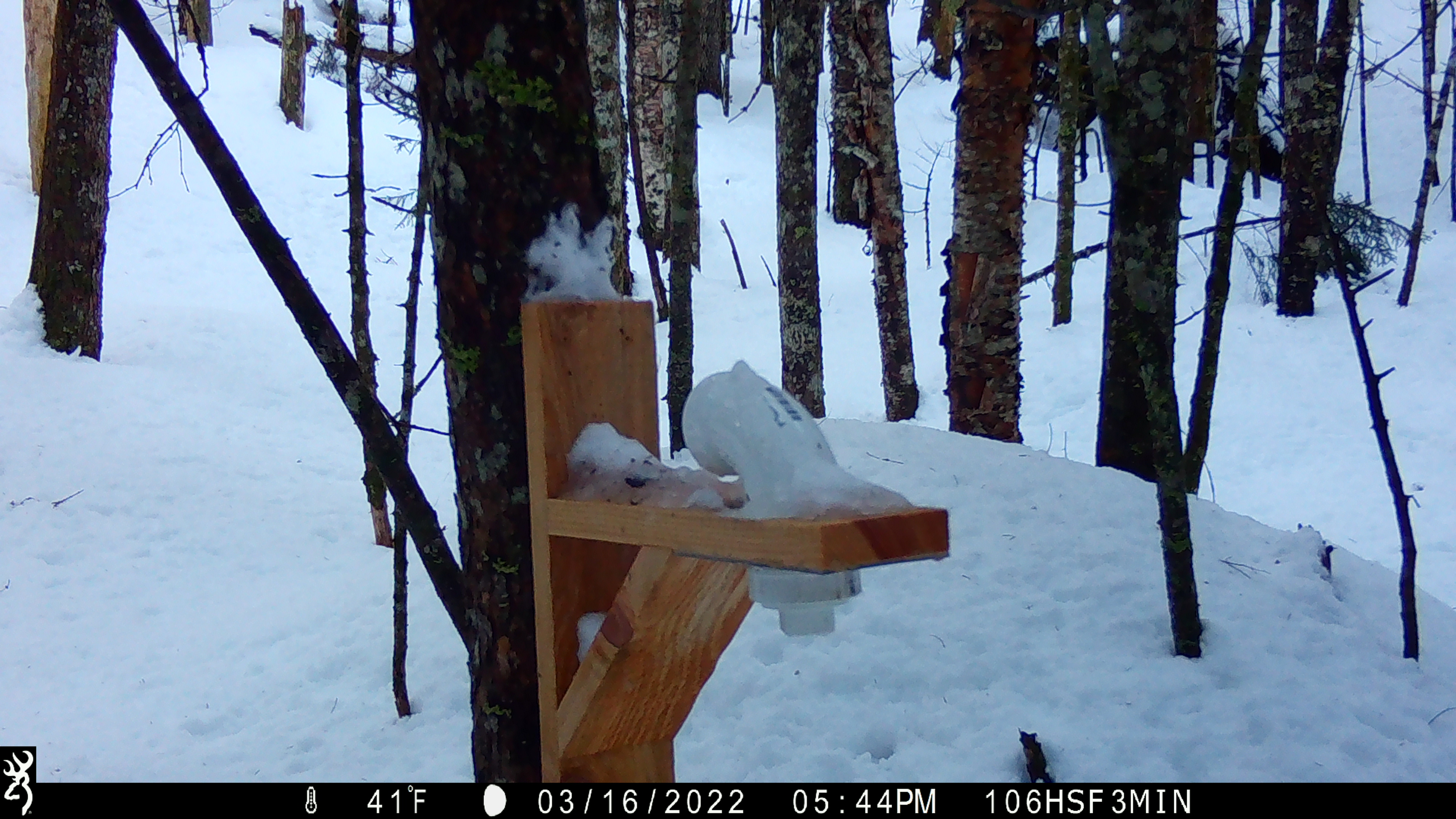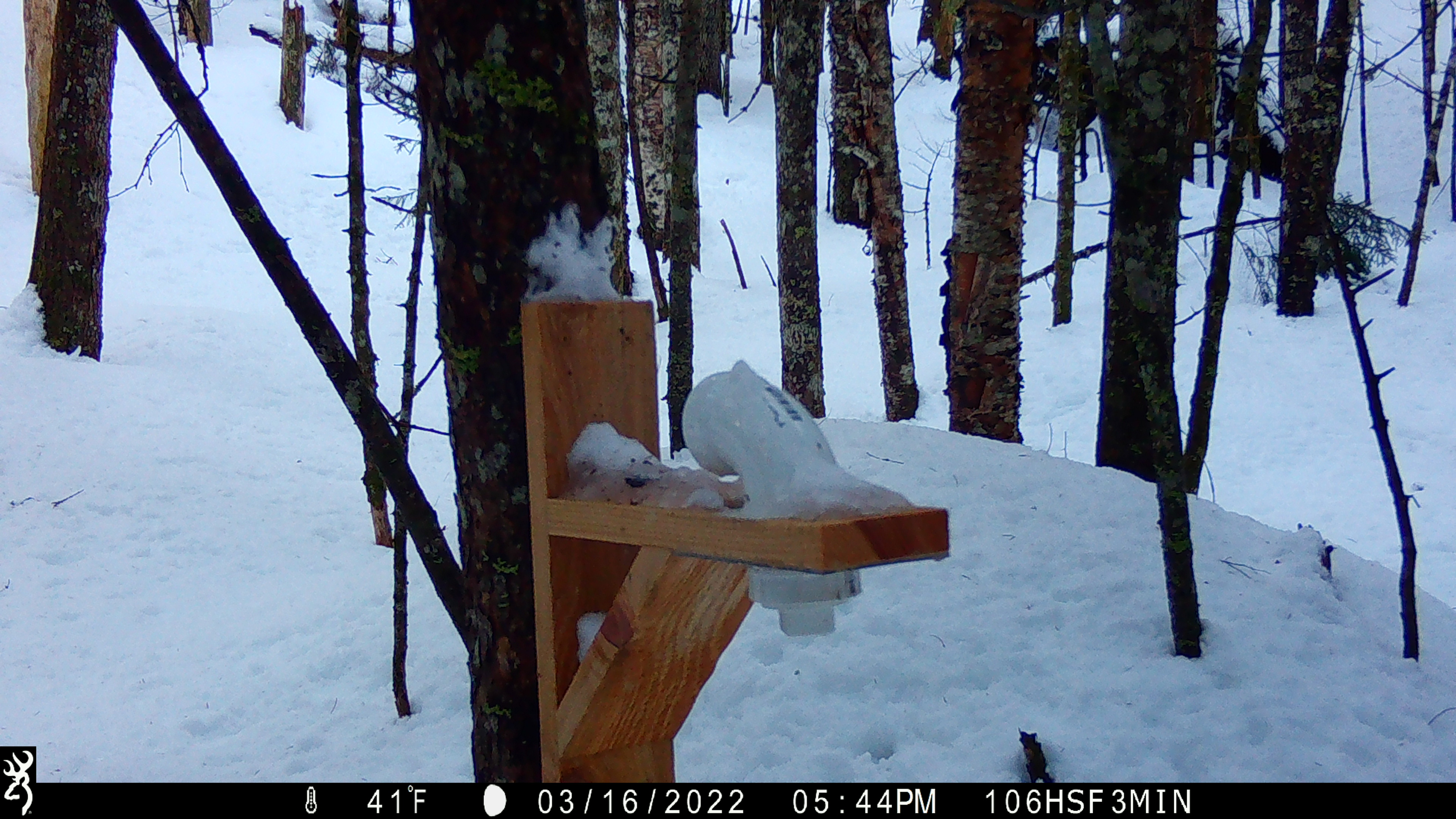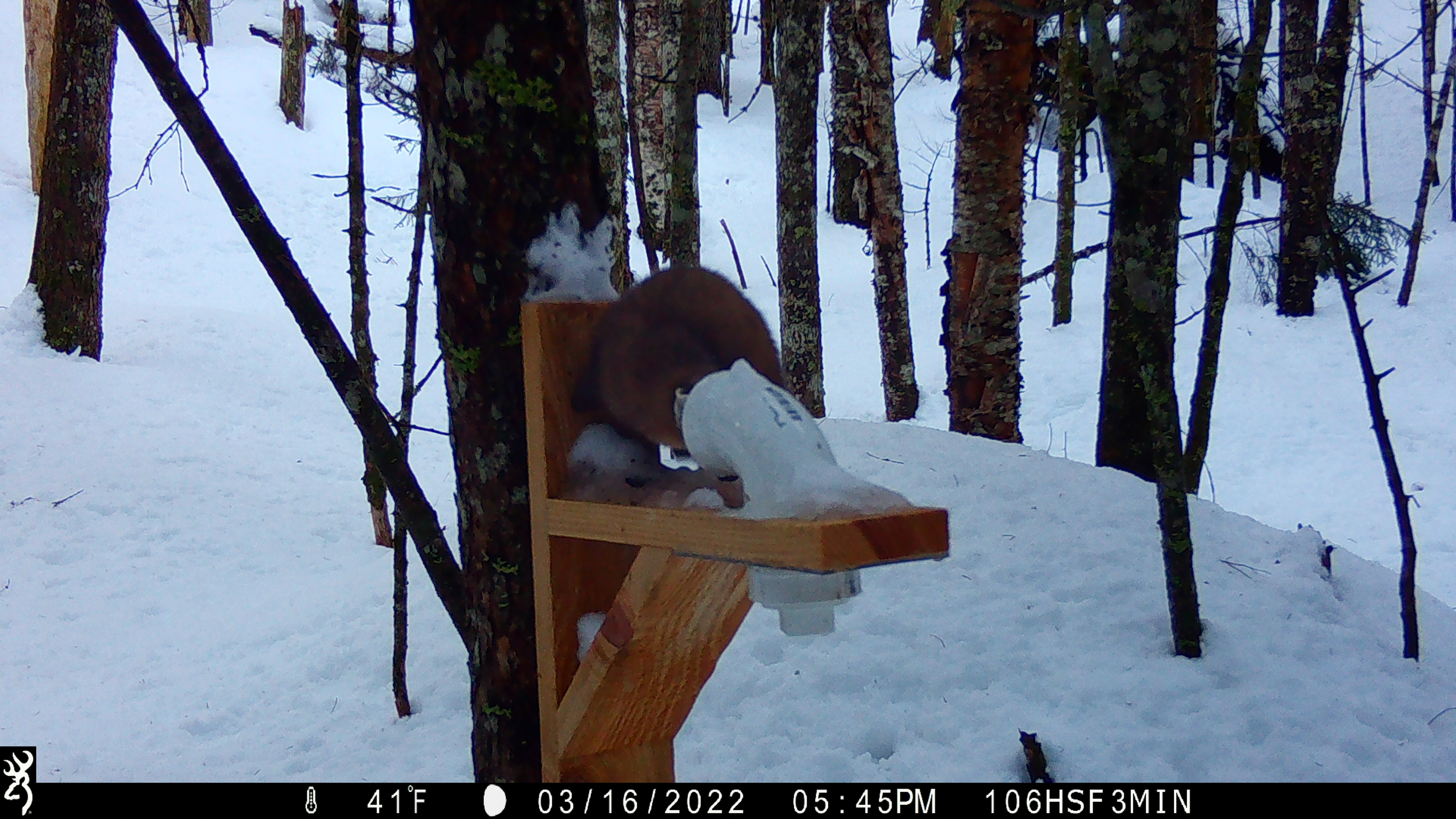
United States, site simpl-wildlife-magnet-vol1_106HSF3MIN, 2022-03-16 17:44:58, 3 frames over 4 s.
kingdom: Animalia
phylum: Chordata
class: Mammalia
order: Carnivora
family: Mustelidae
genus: Martes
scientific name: Martes americana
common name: american marten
American marten (Martes americana).